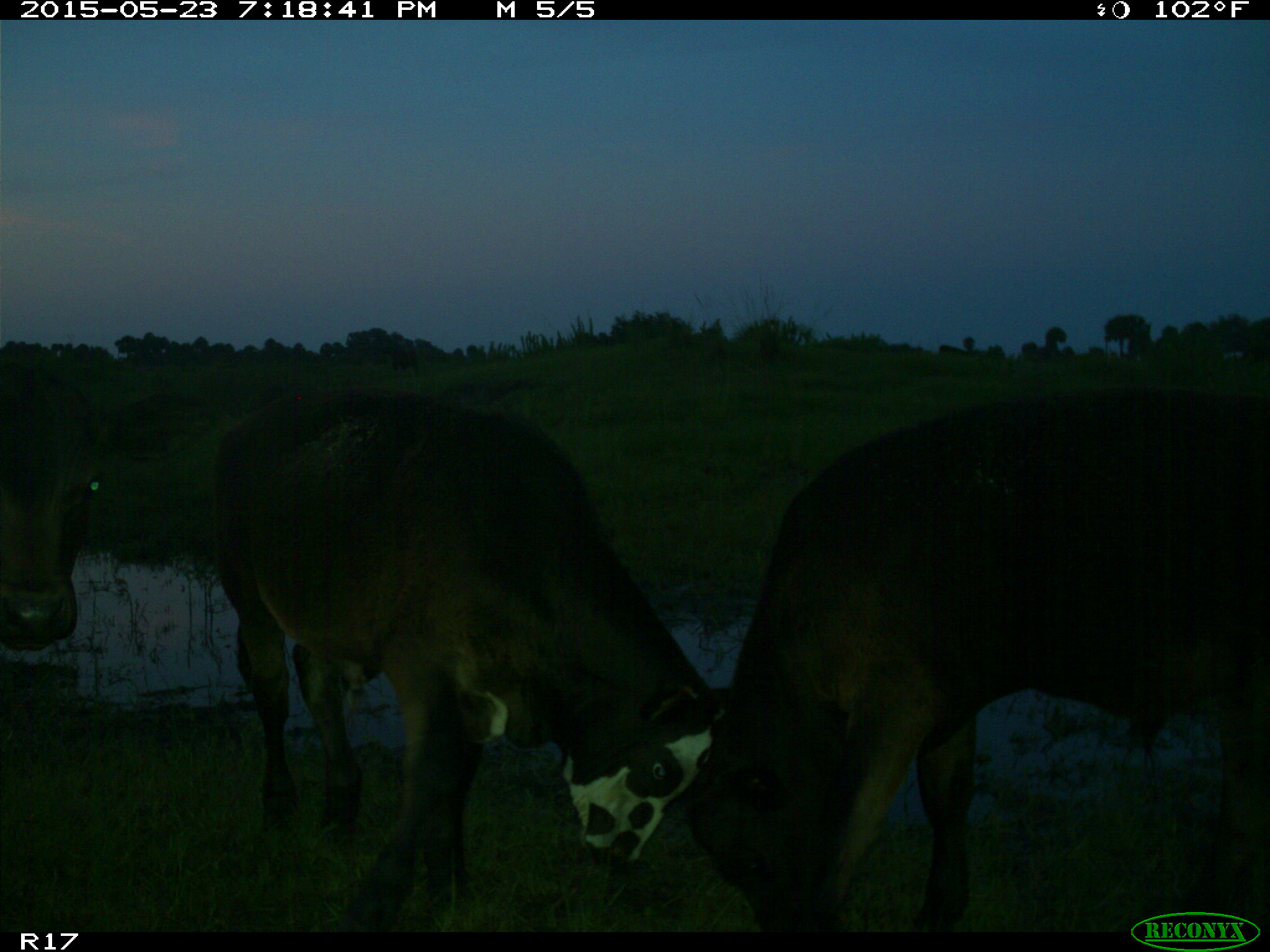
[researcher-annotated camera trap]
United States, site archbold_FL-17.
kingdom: Animalia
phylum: Chordata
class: Mammalia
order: Artiodactyla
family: Bovidae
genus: Bos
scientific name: Bos taurus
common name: domestic cow